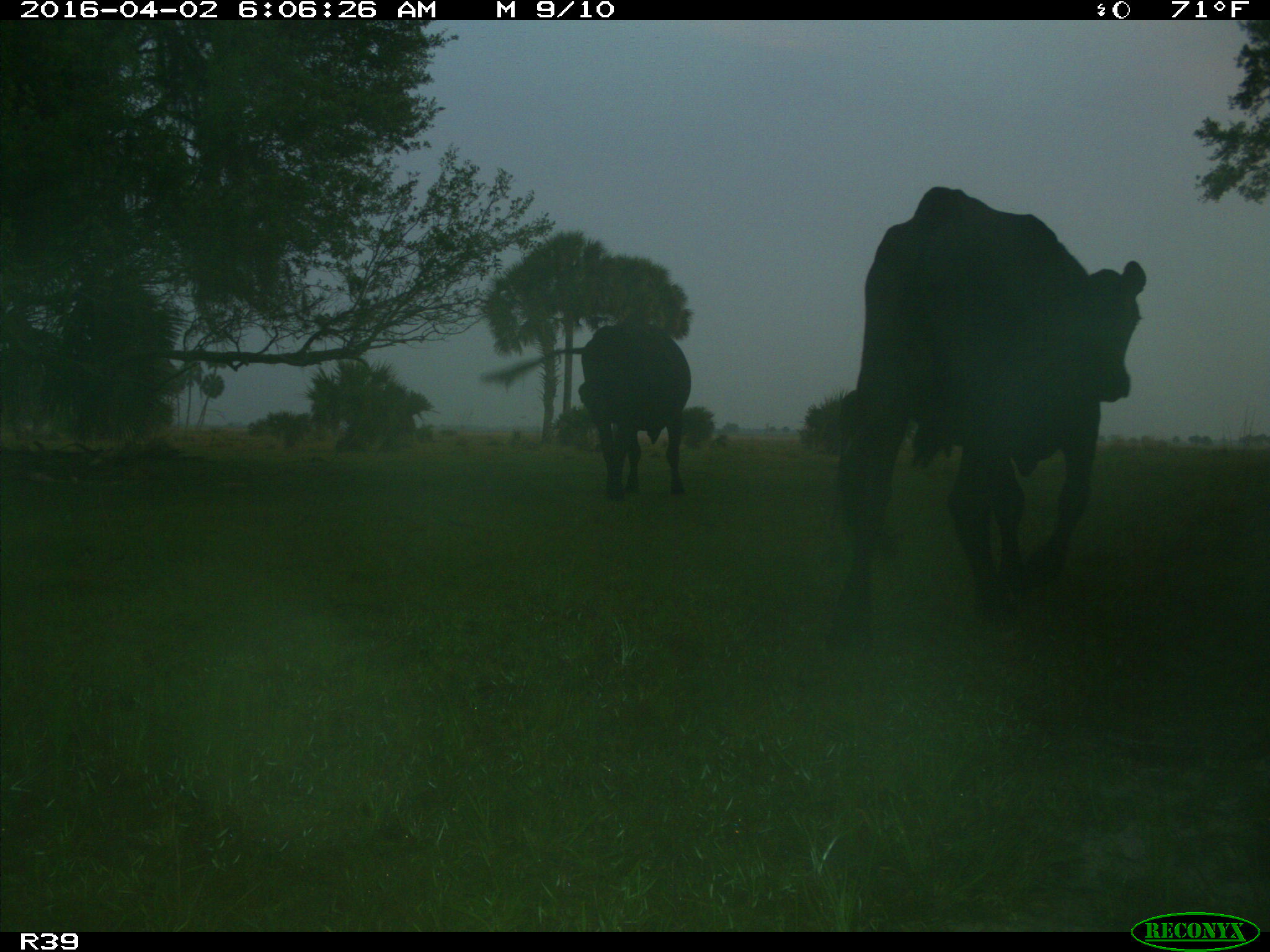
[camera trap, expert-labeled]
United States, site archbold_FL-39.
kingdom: Animalia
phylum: Chordata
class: Mammalia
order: Artiodactyla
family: Bovidae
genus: Bos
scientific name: Bos taurus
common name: domestic cow